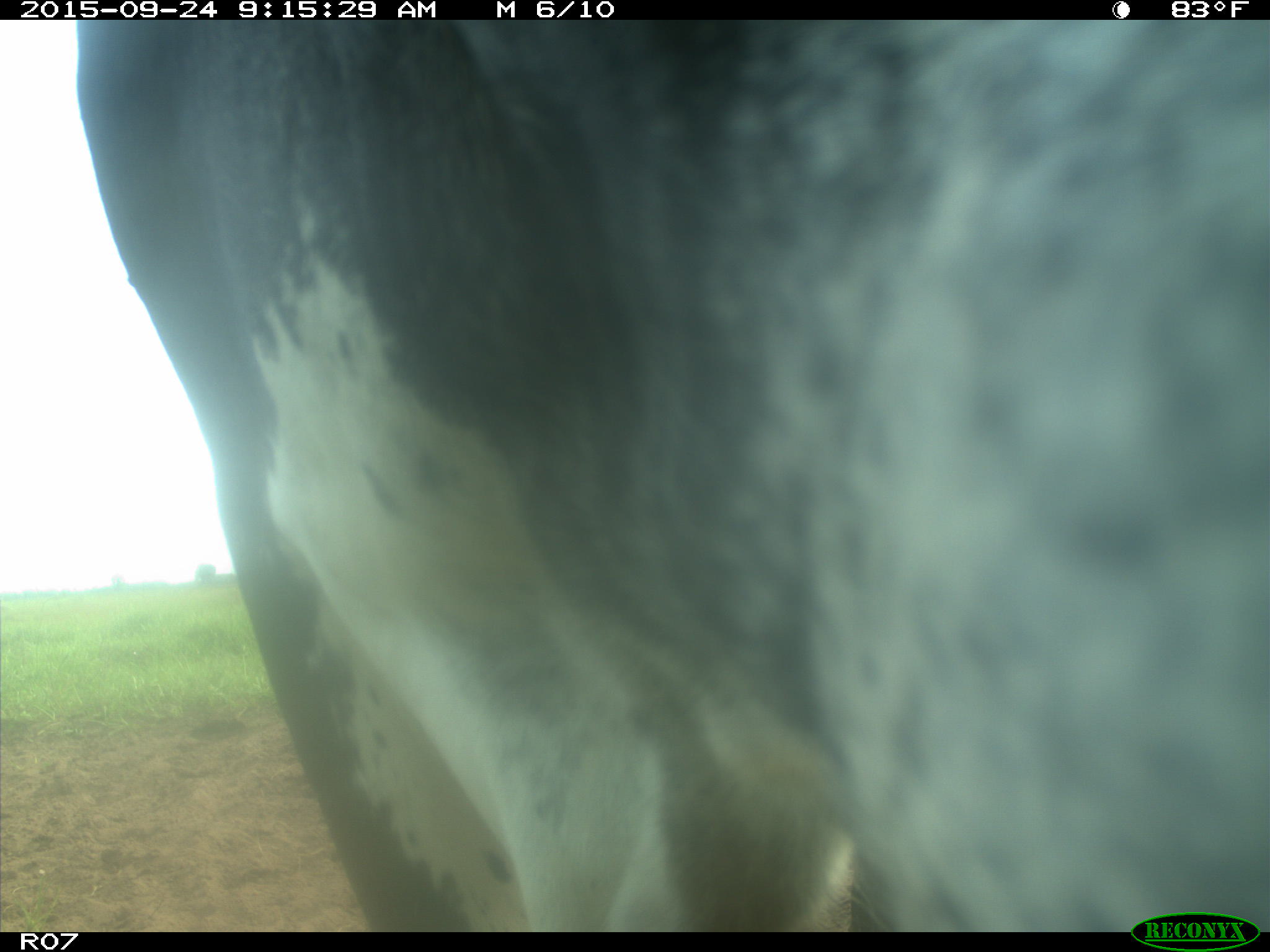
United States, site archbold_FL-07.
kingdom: Animalia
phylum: Chordata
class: Mammalia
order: Artiodactyla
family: Bovidae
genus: Bos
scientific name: Bos taurus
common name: domestic cow